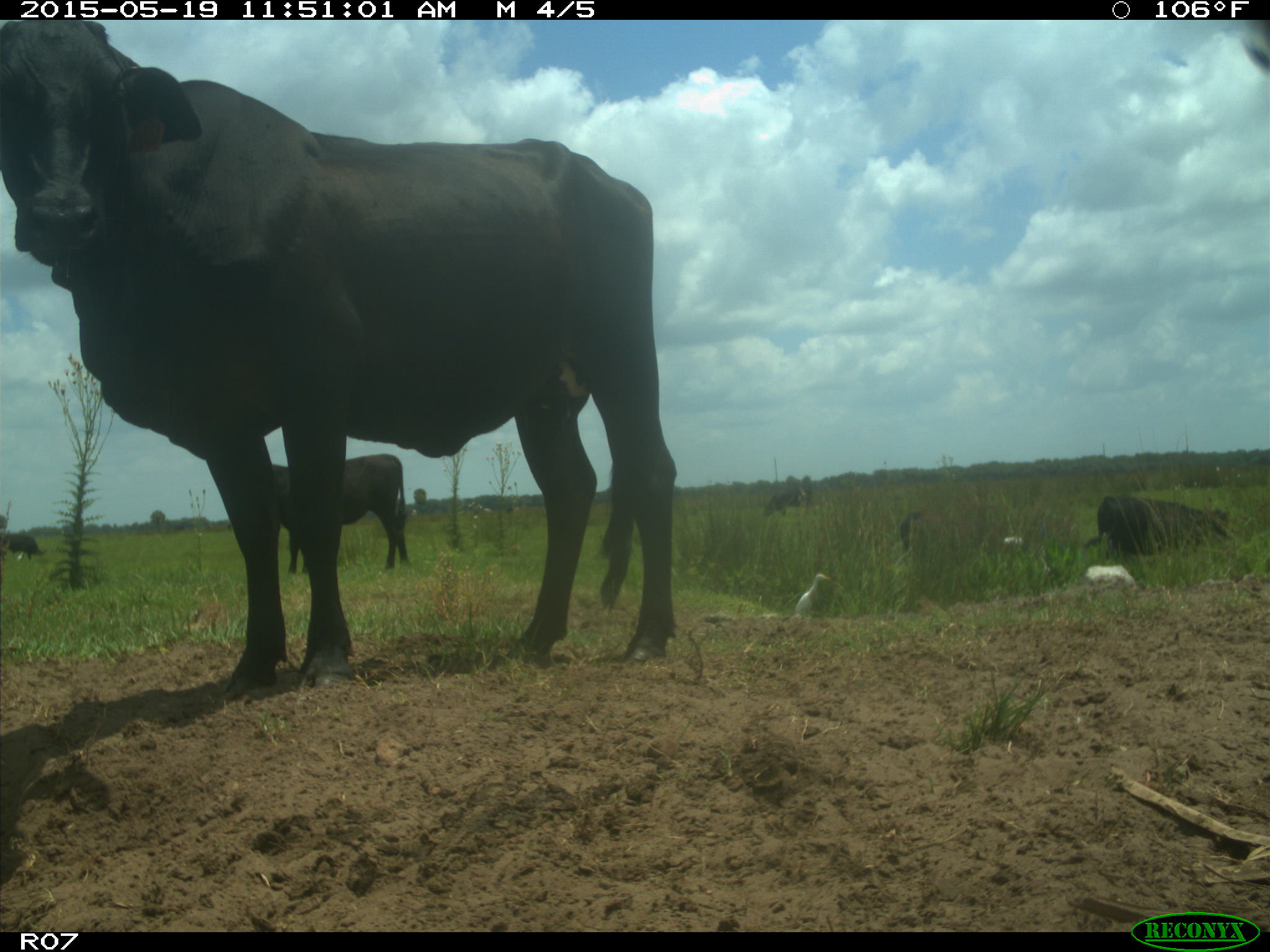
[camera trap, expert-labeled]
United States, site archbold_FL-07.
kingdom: Animalia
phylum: Chordata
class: Mammalia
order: Artiodactyla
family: Bovidae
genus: Bos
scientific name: Bos taurus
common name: domestic cow